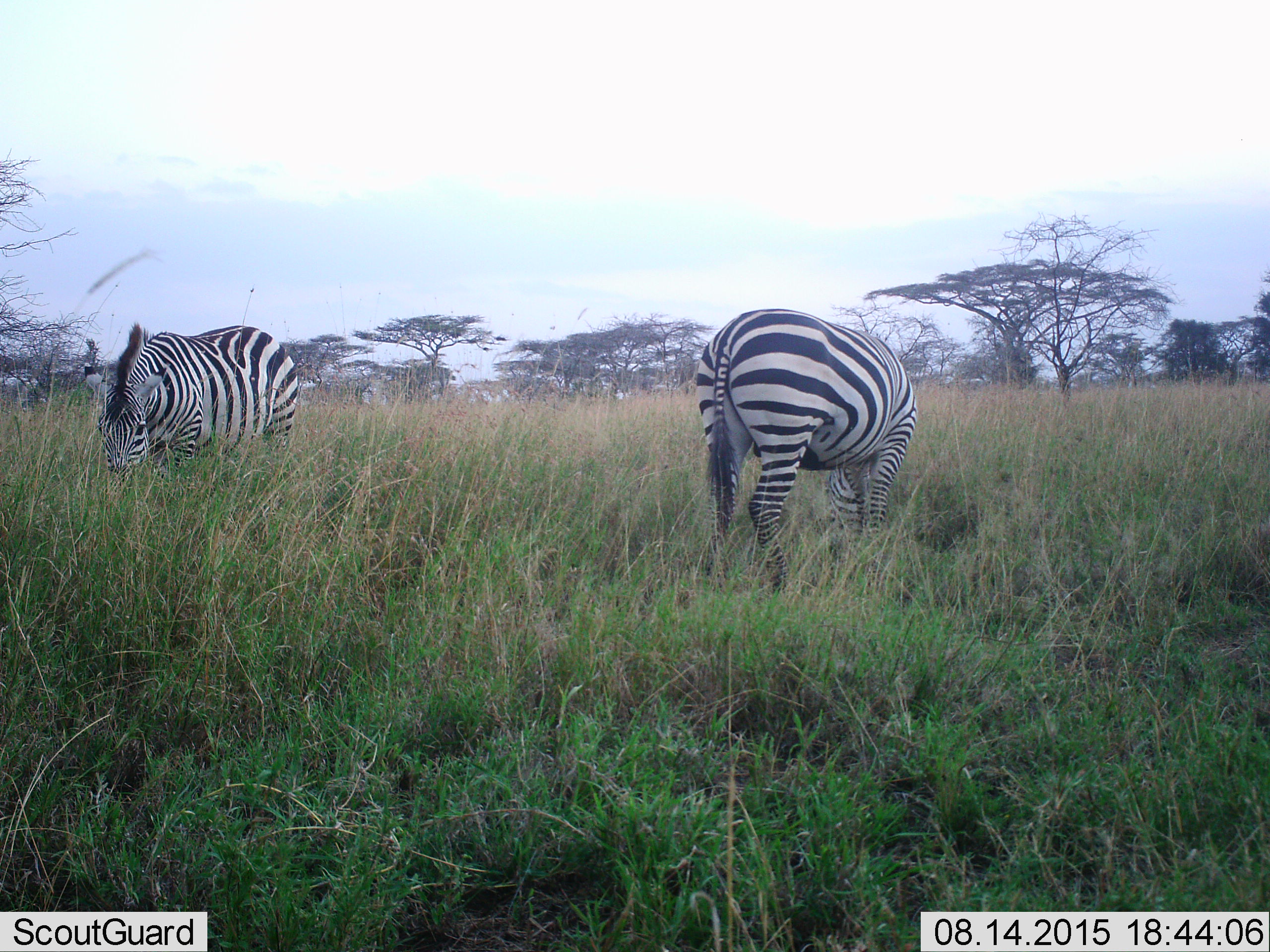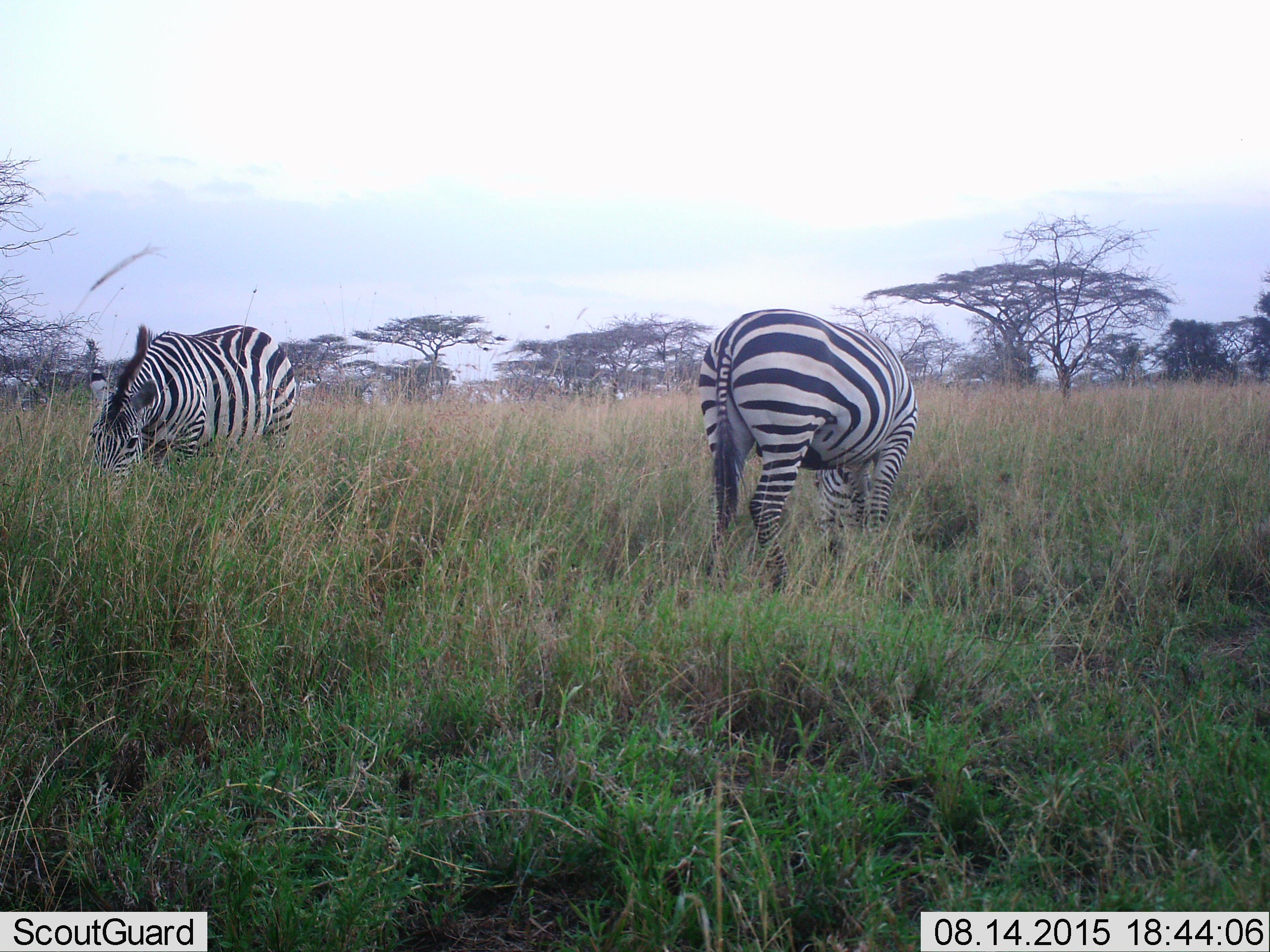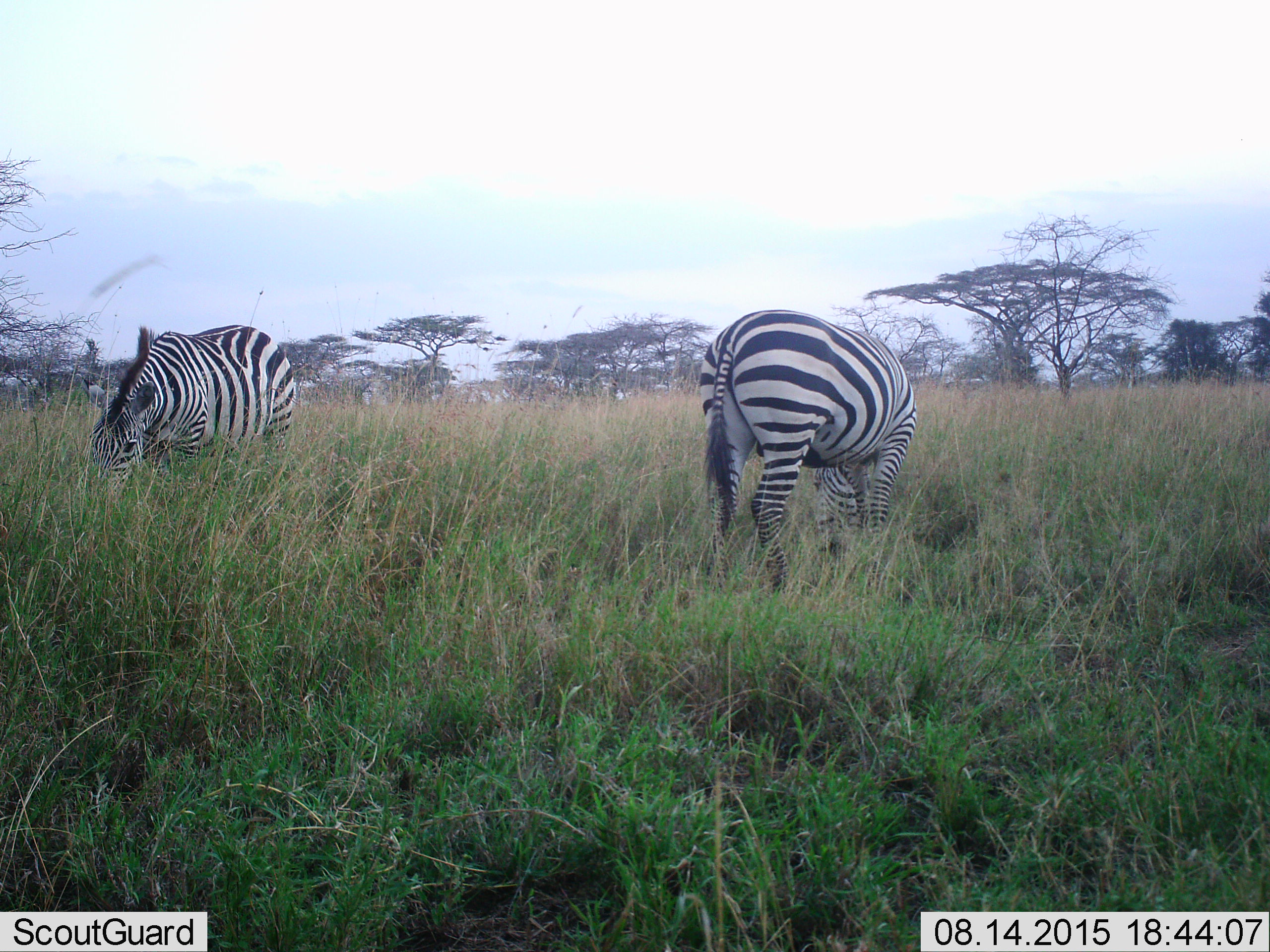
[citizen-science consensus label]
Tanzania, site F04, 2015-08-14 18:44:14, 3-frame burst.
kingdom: Animalia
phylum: Chordata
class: Mammalia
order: Perissodactyla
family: Equidae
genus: Equus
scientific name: Equus quagga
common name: plains zebra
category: zebra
Zebra (plains zebra) (Equus quagga), count 2. Behavior (volunteer vote fractions): standing 17%, resting 0%, moving 6%, interacting 0%. Young present (vote fraction): 0%. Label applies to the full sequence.